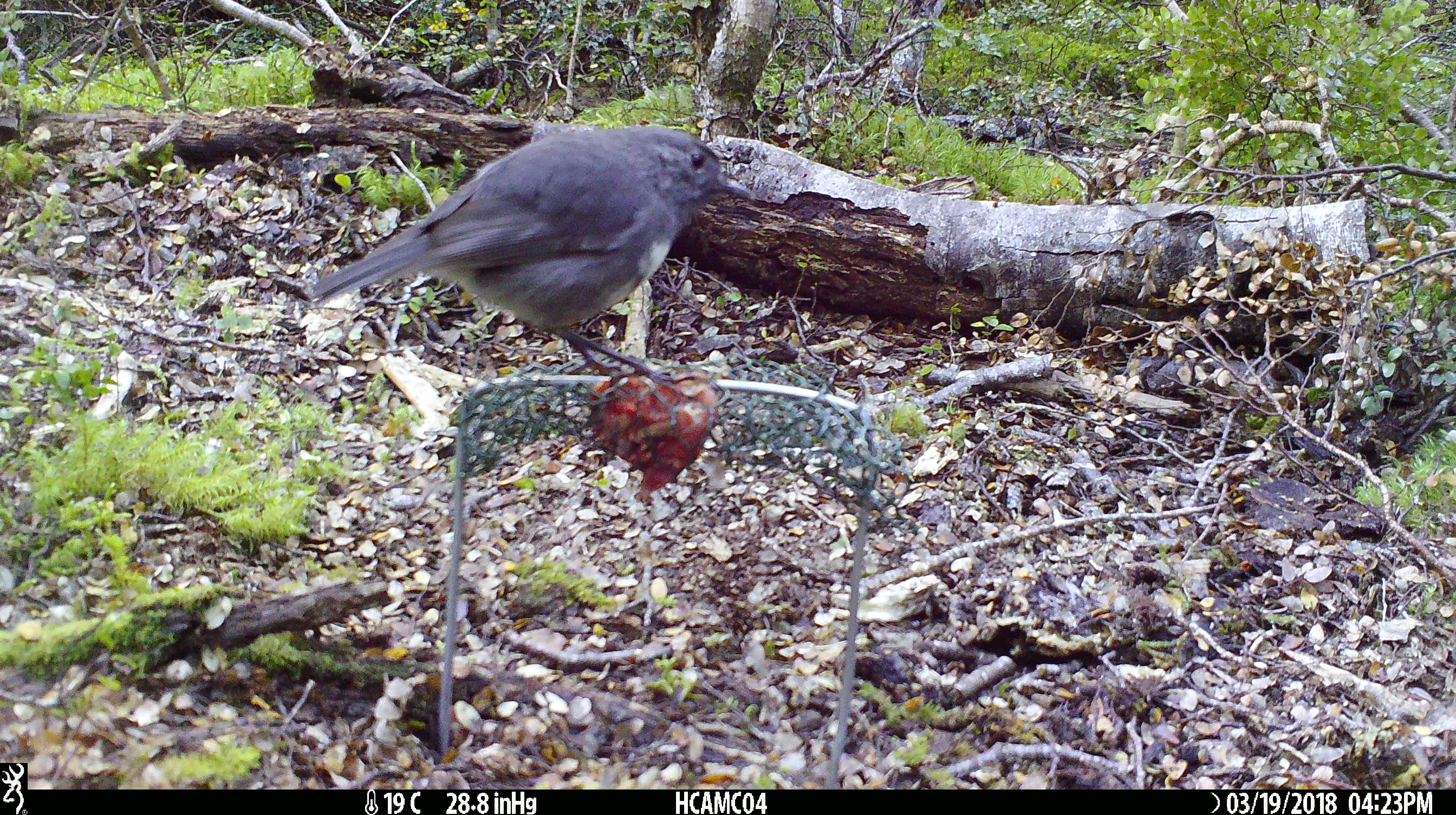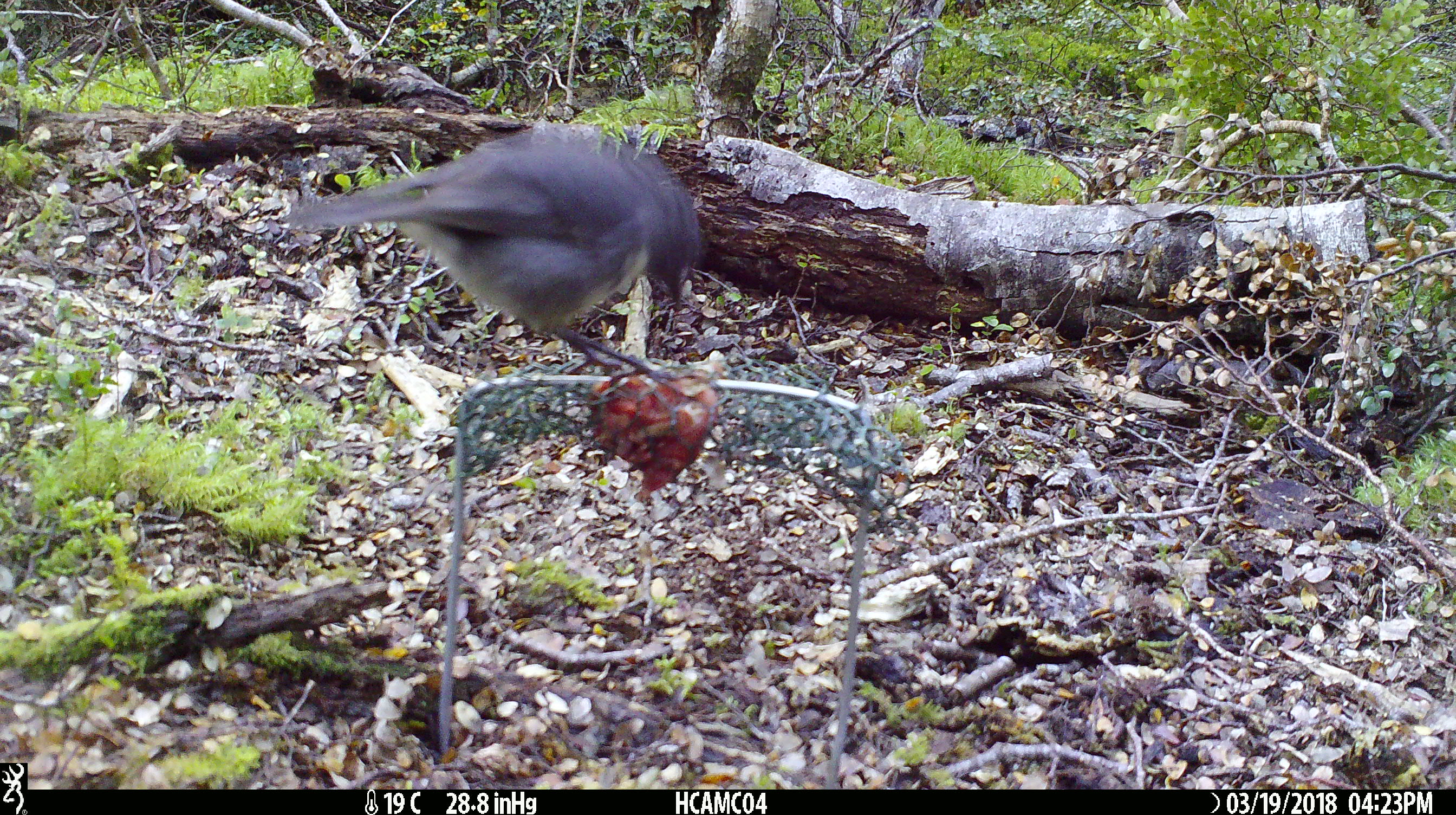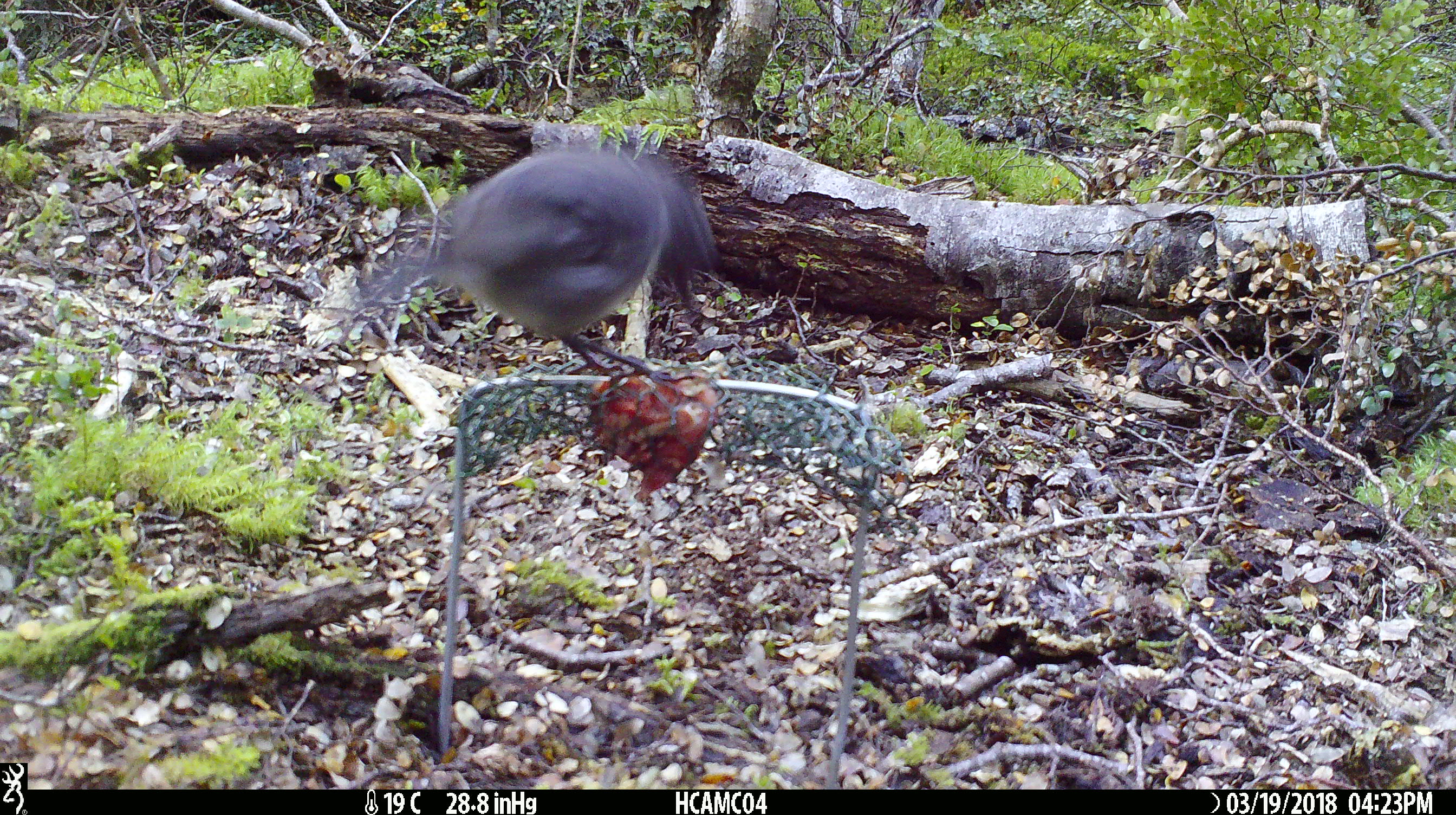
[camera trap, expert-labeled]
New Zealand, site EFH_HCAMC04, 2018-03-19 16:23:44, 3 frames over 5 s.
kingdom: Animalia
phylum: Chordata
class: Aves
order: Passeriformes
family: Petroicidae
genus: Petroica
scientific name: Petroica australis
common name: new zealand robin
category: robin